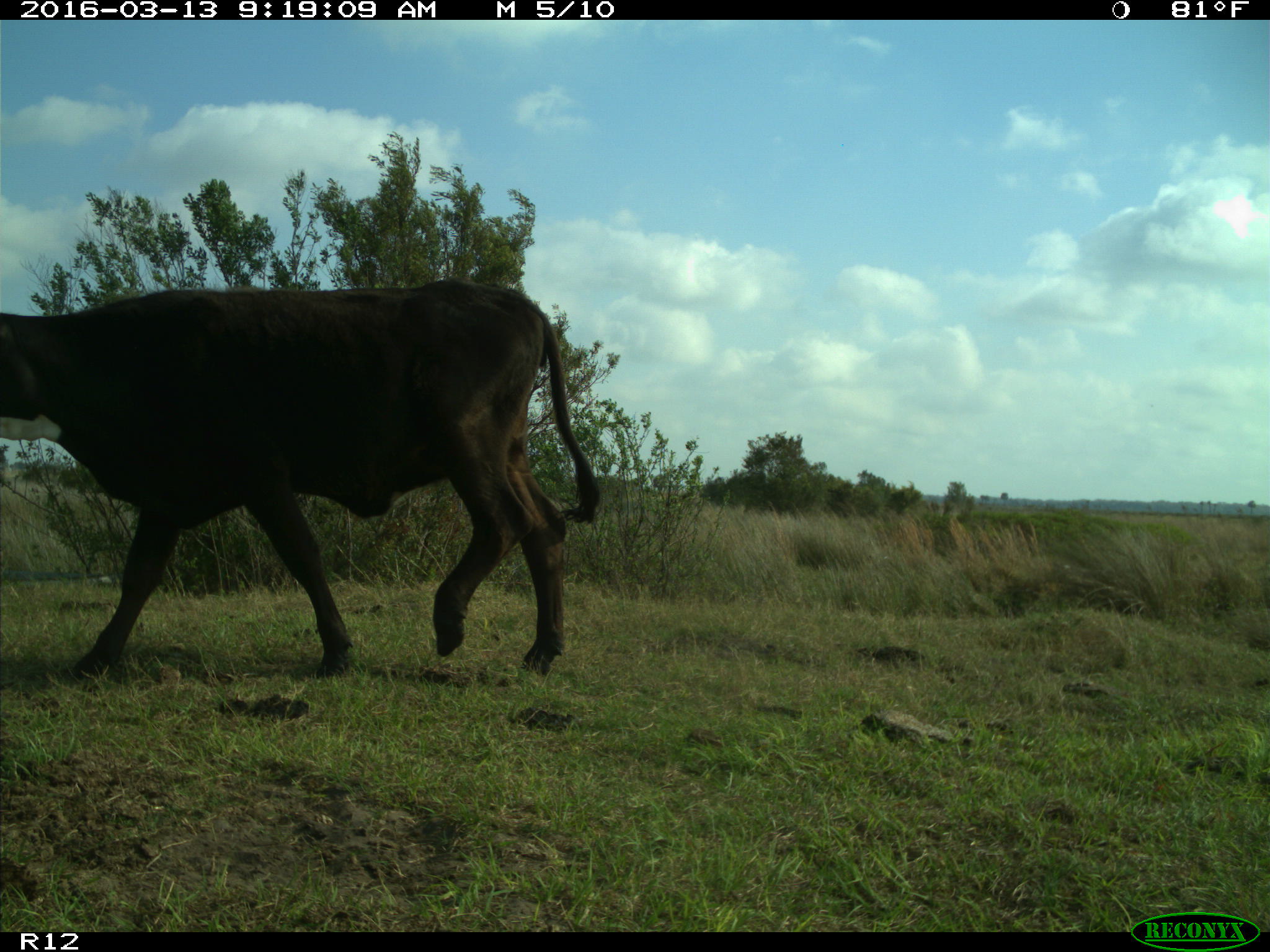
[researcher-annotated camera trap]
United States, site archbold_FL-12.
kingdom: Animalia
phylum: Chordata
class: Mammalia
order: Artiodactyla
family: Bovidae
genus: Bos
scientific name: Bos taurus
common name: domestic cow